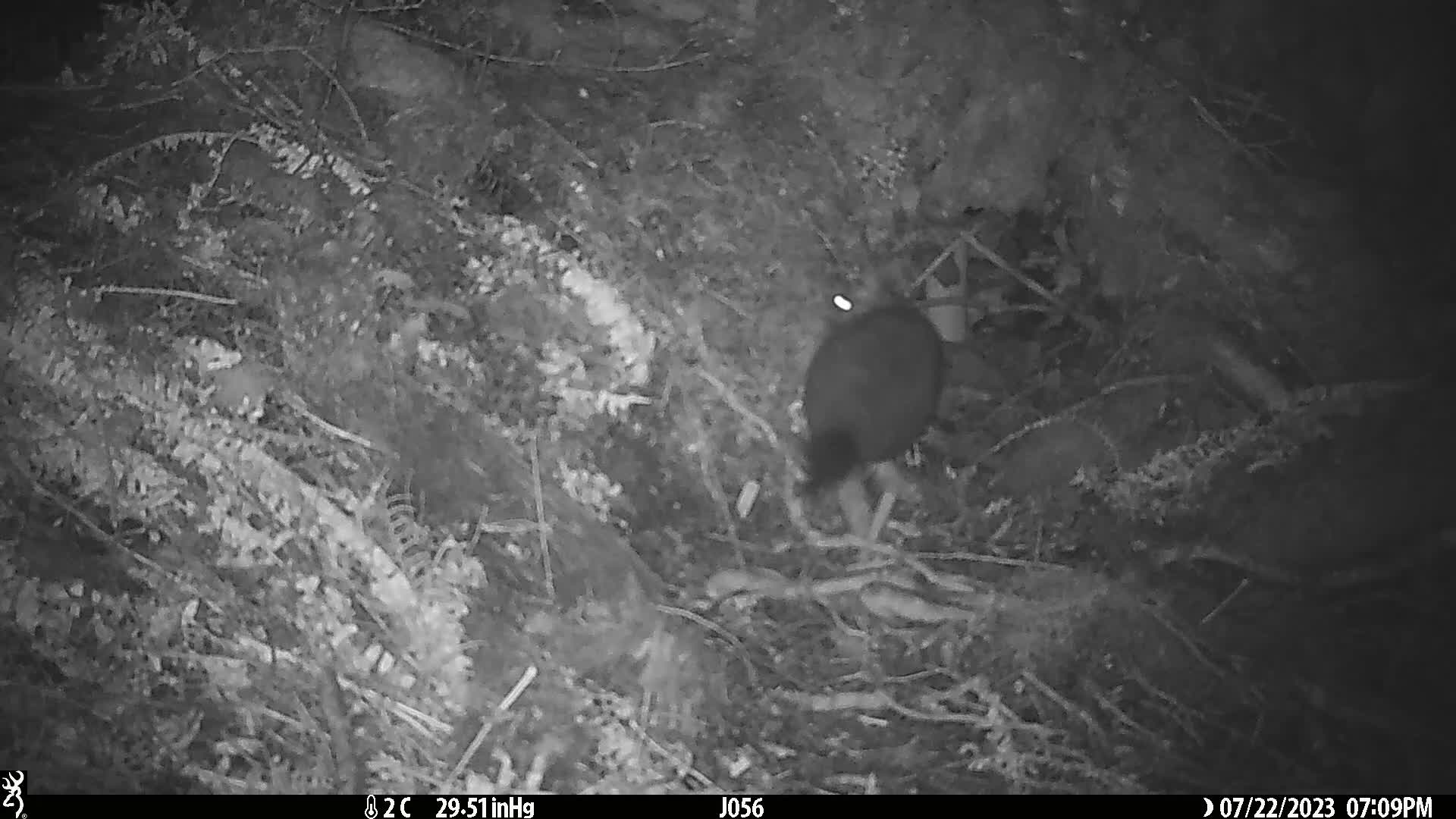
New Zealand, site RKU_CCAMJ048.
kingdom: Animalia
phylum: Chordata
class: Mammalia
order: Diprotodontia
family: Phalangeridae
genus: Trichosurus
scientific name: Trichosurus vulpecula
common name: common brushtail possum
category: possum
Possum (common brushtail possum) (Trichosurus vulpecula).